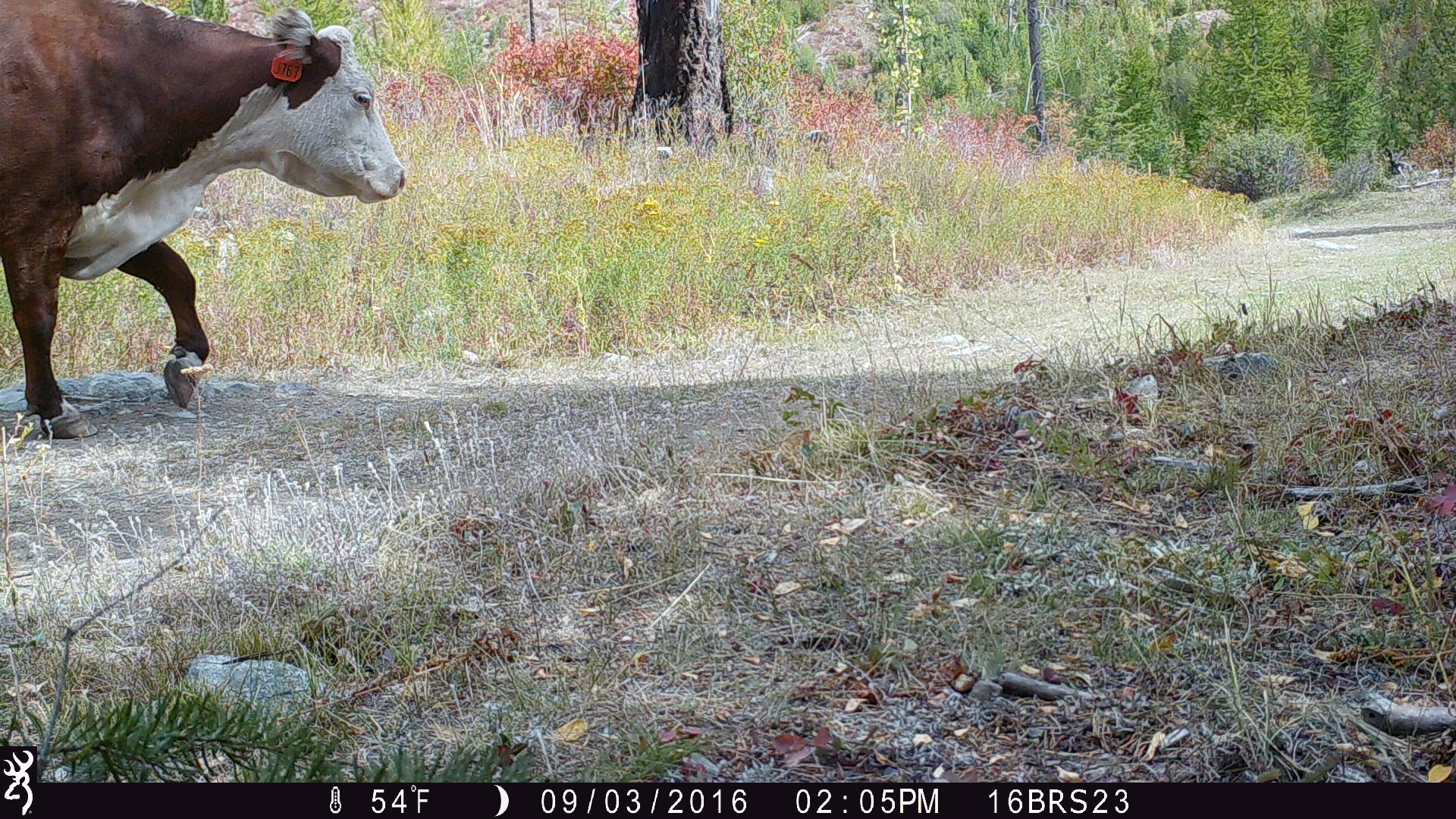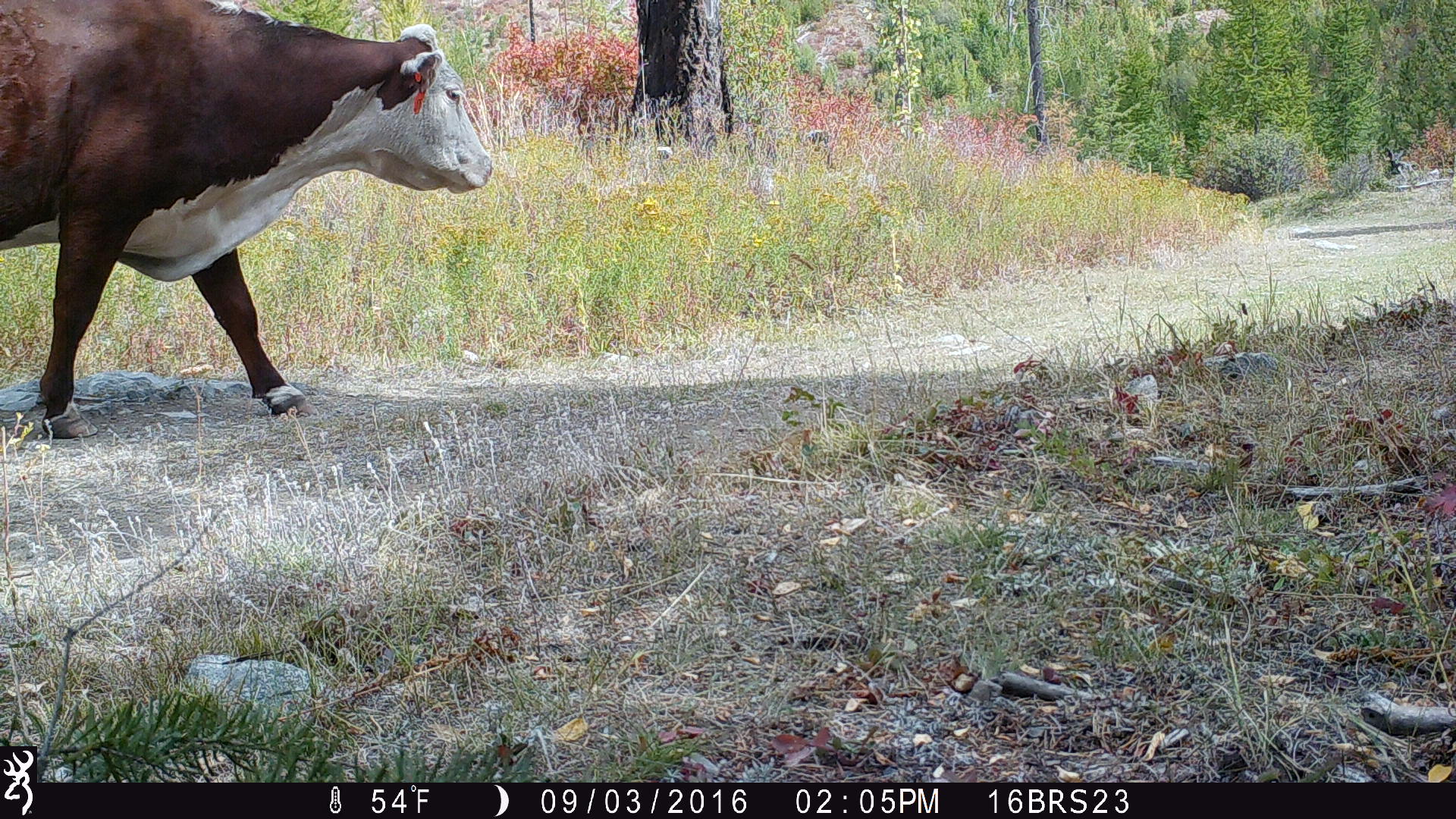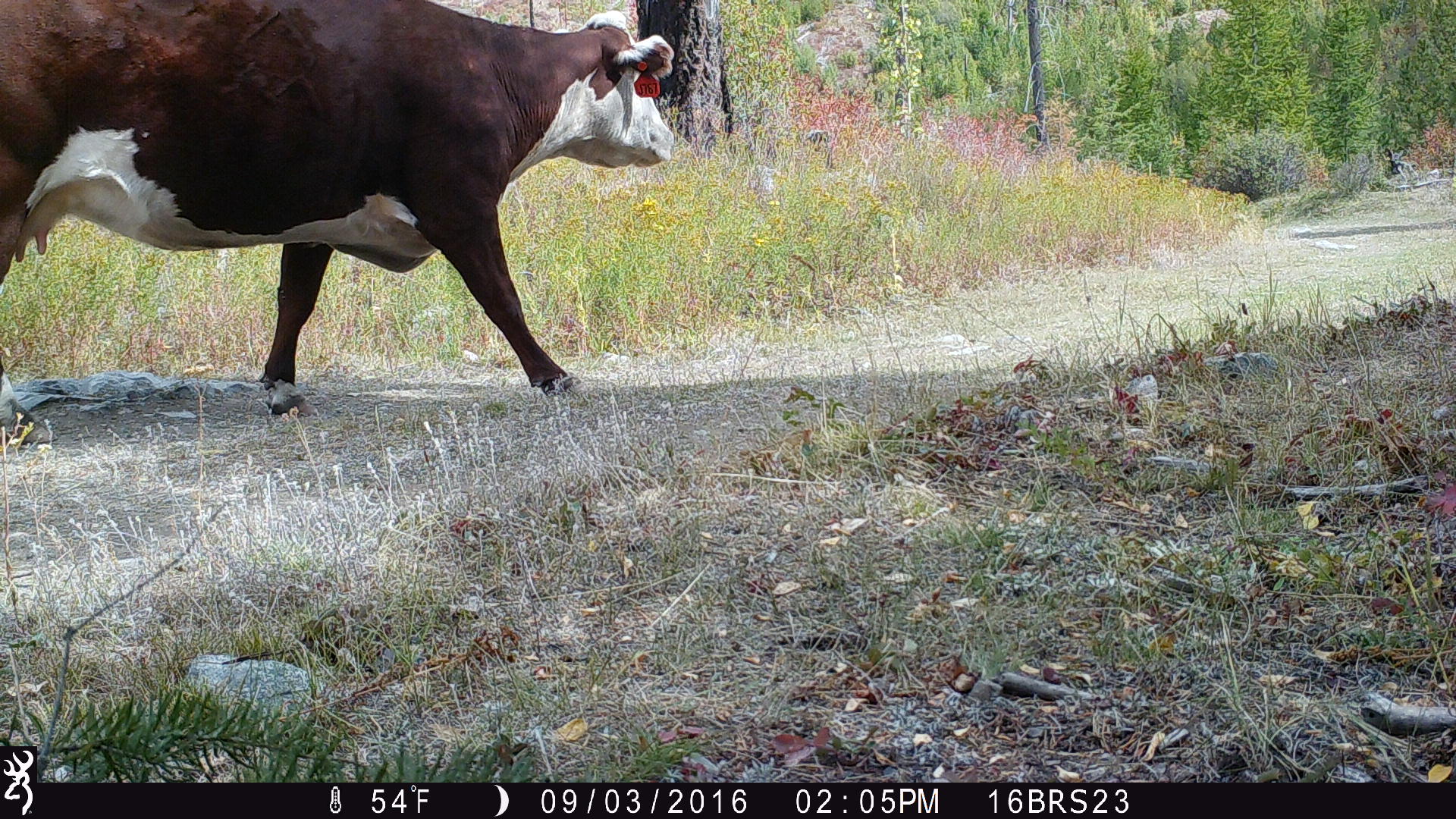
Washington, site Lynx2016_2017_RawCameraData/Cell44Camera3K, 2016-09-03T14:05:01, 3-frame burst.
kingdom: Animalia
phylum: Chordata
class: Mammalia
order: Artiodactyla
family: Bovidae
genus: Bos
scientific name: Bos taurus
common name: domestic cattle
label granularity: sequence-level